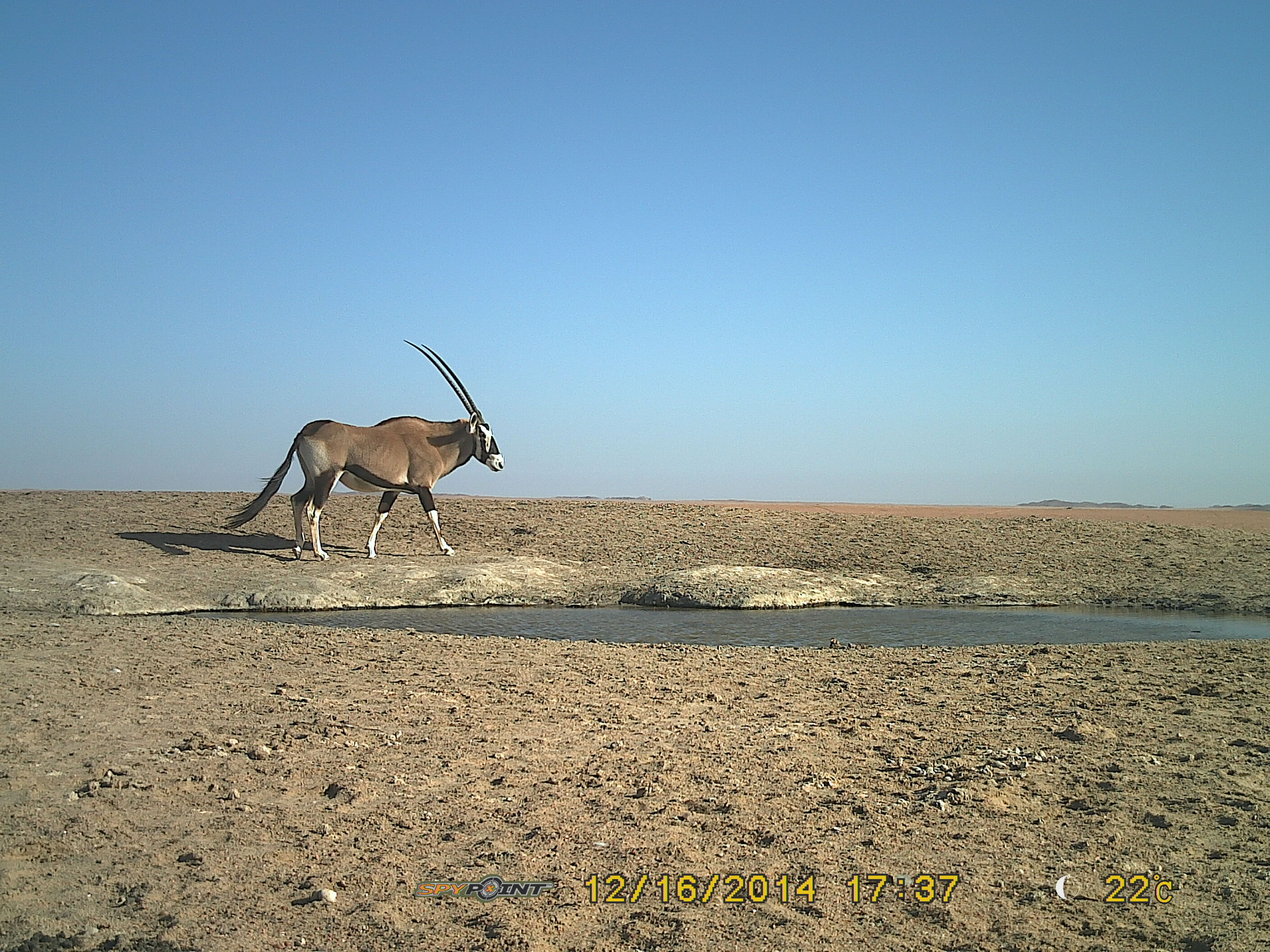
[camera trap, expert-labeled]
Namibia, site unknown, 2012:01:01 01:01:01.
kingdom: Animalia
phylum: Chordata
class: Mammalia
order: Artiodactyla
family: Bovidae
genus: Oryx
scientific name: Oryx gazella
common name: gemsbok